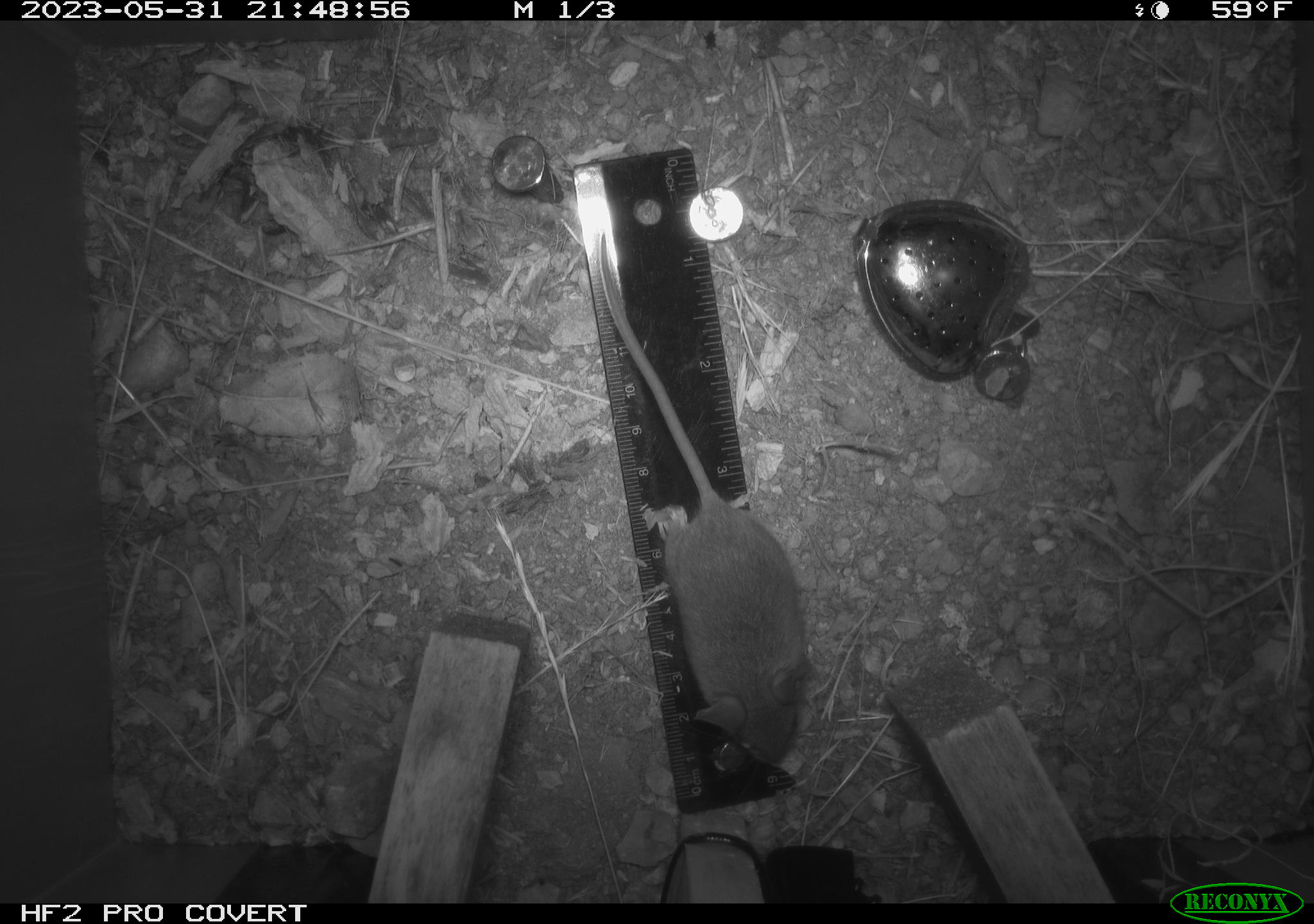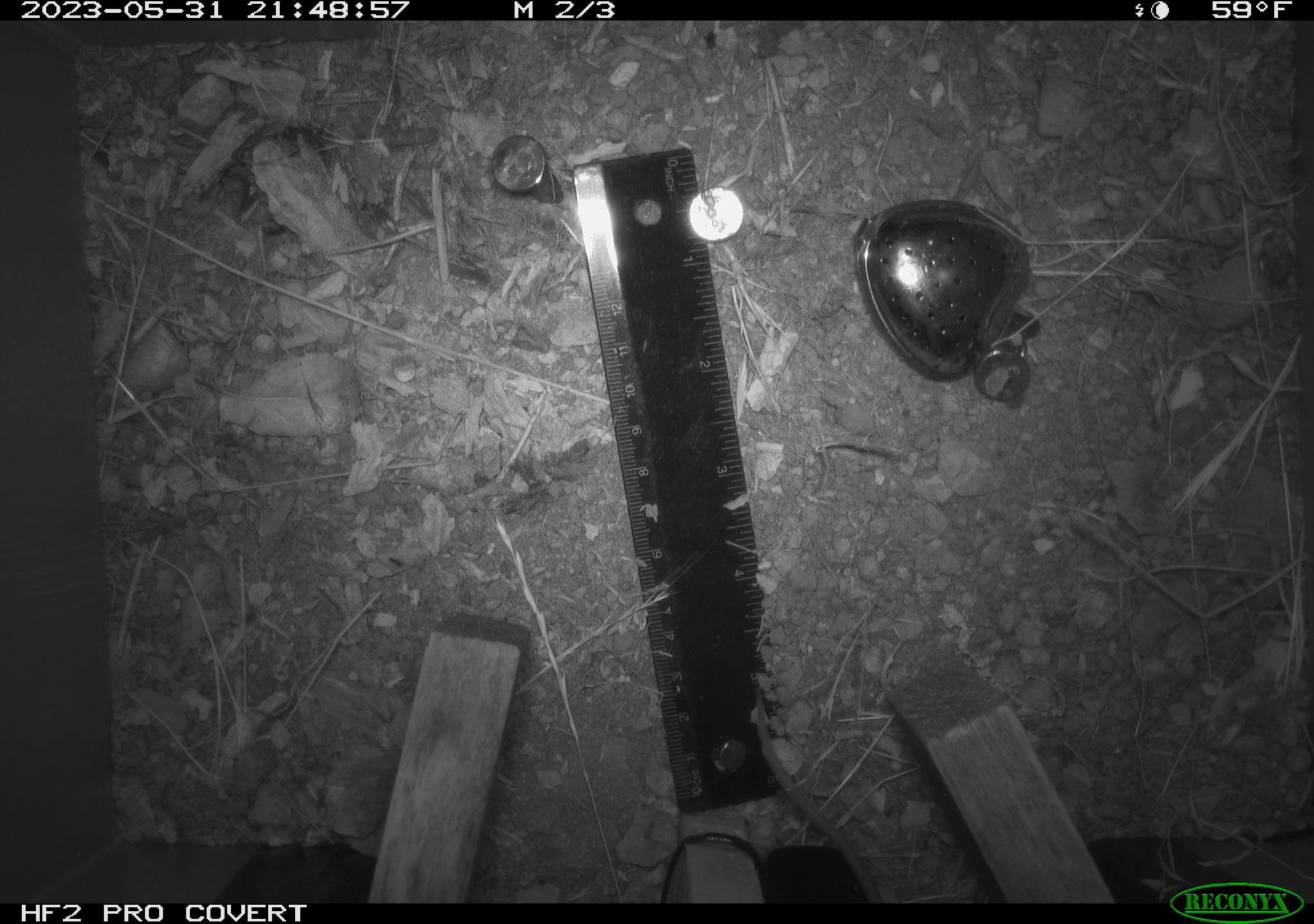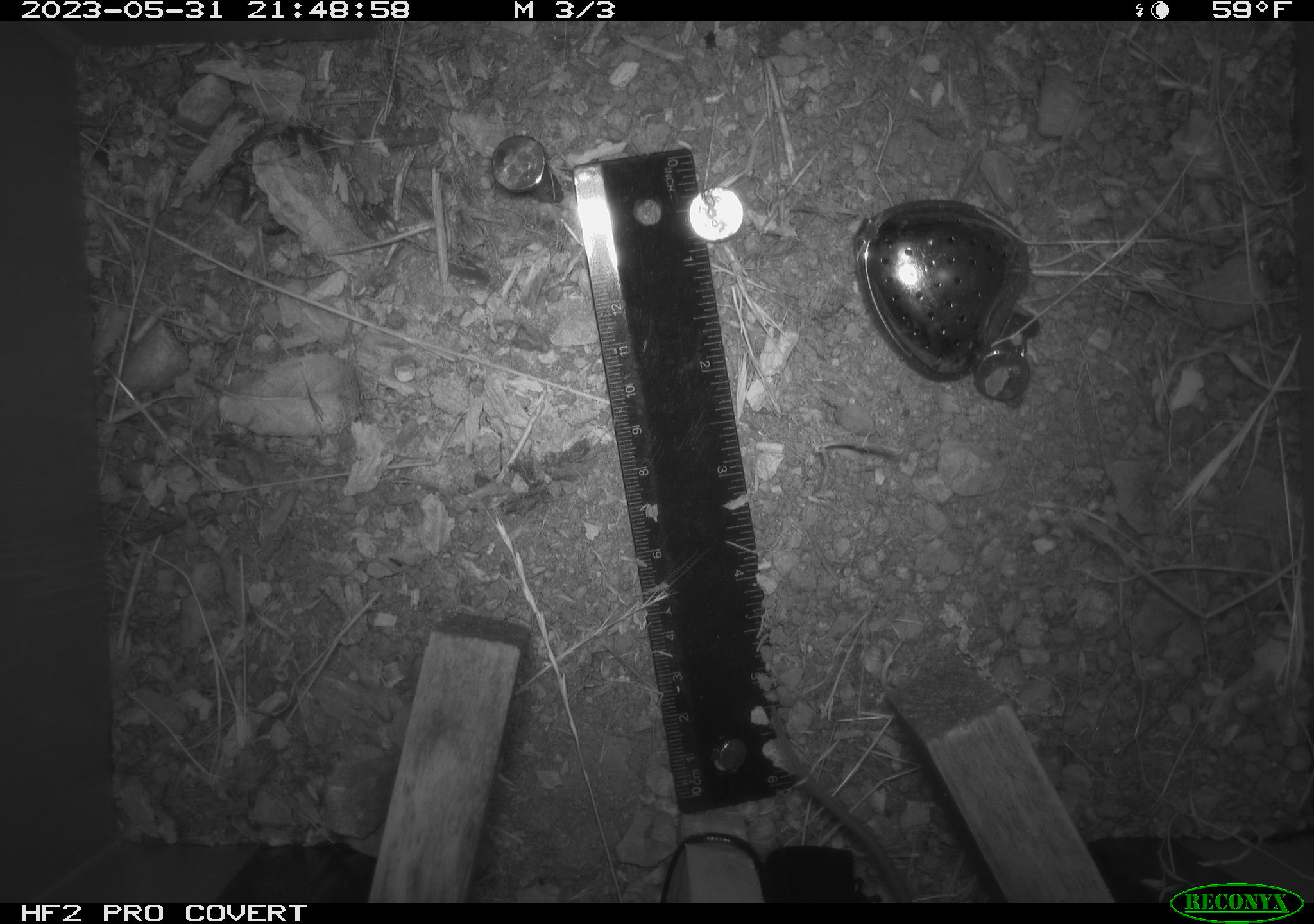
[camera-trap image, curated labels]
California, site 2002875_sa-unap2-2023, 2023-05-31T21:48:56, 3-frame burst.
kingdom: Animalia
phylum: Chordata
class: Mammalia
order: Rodentia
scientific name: Rodentia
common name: mouse species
Mouse species (Rodentia).